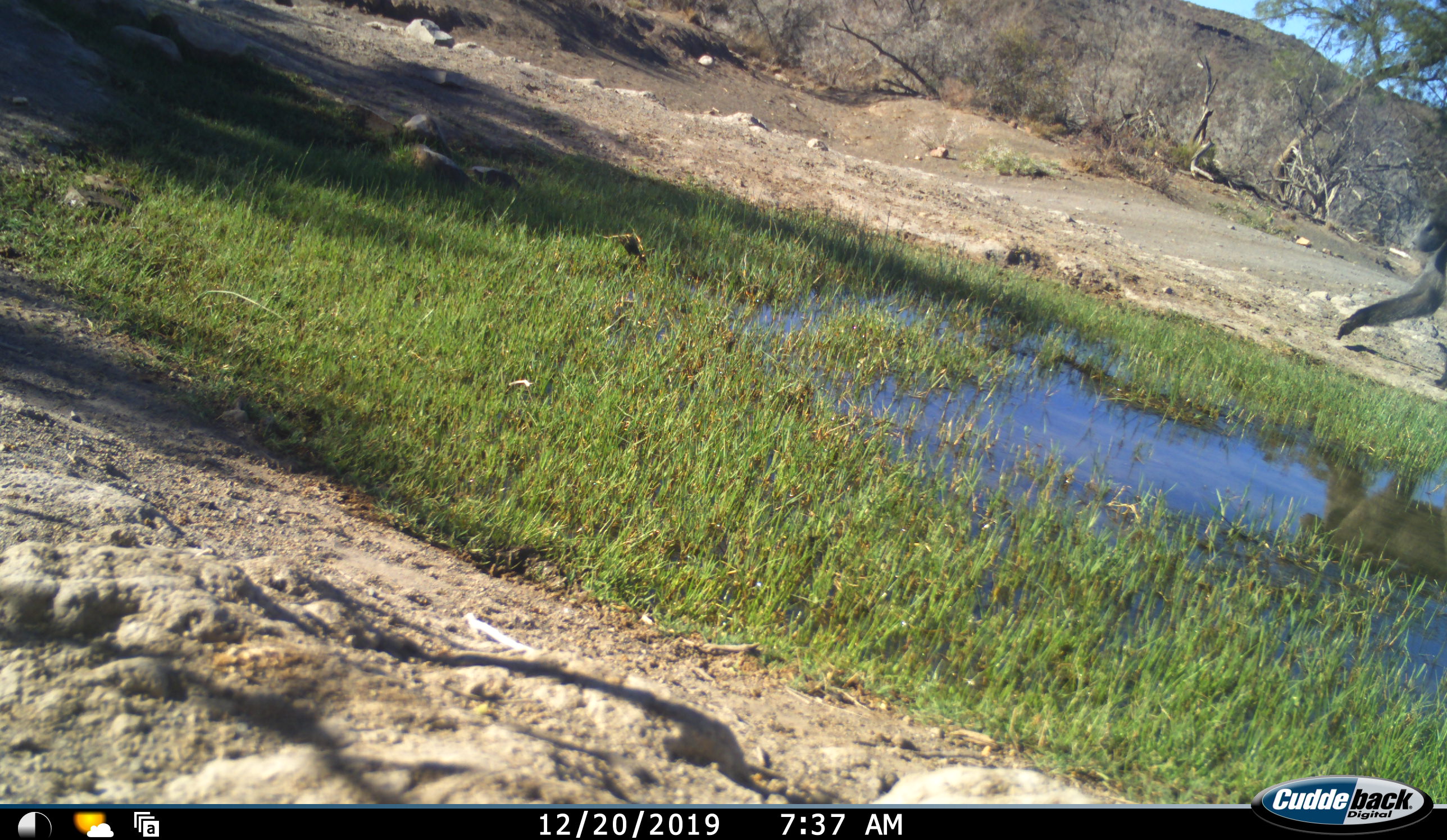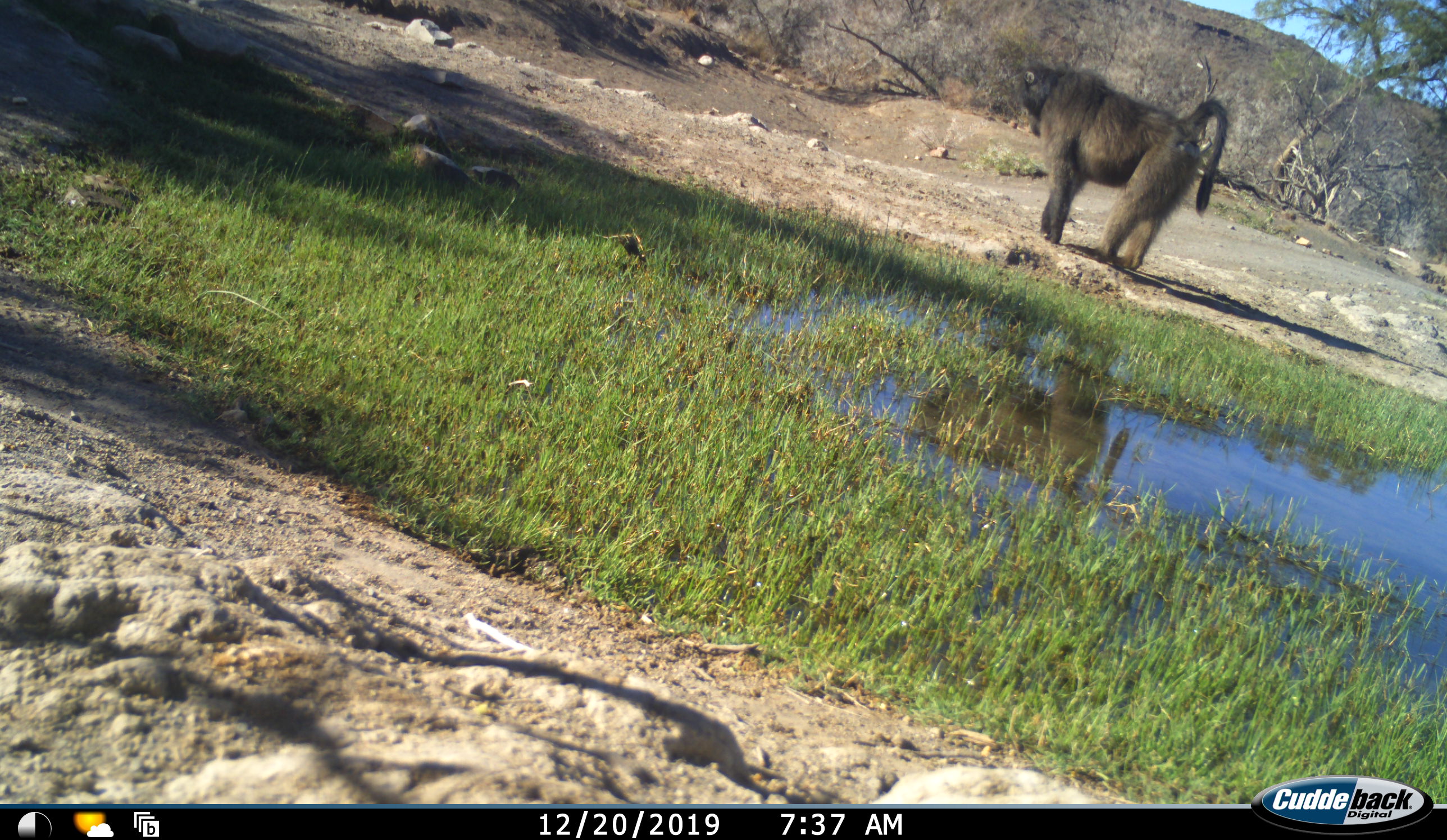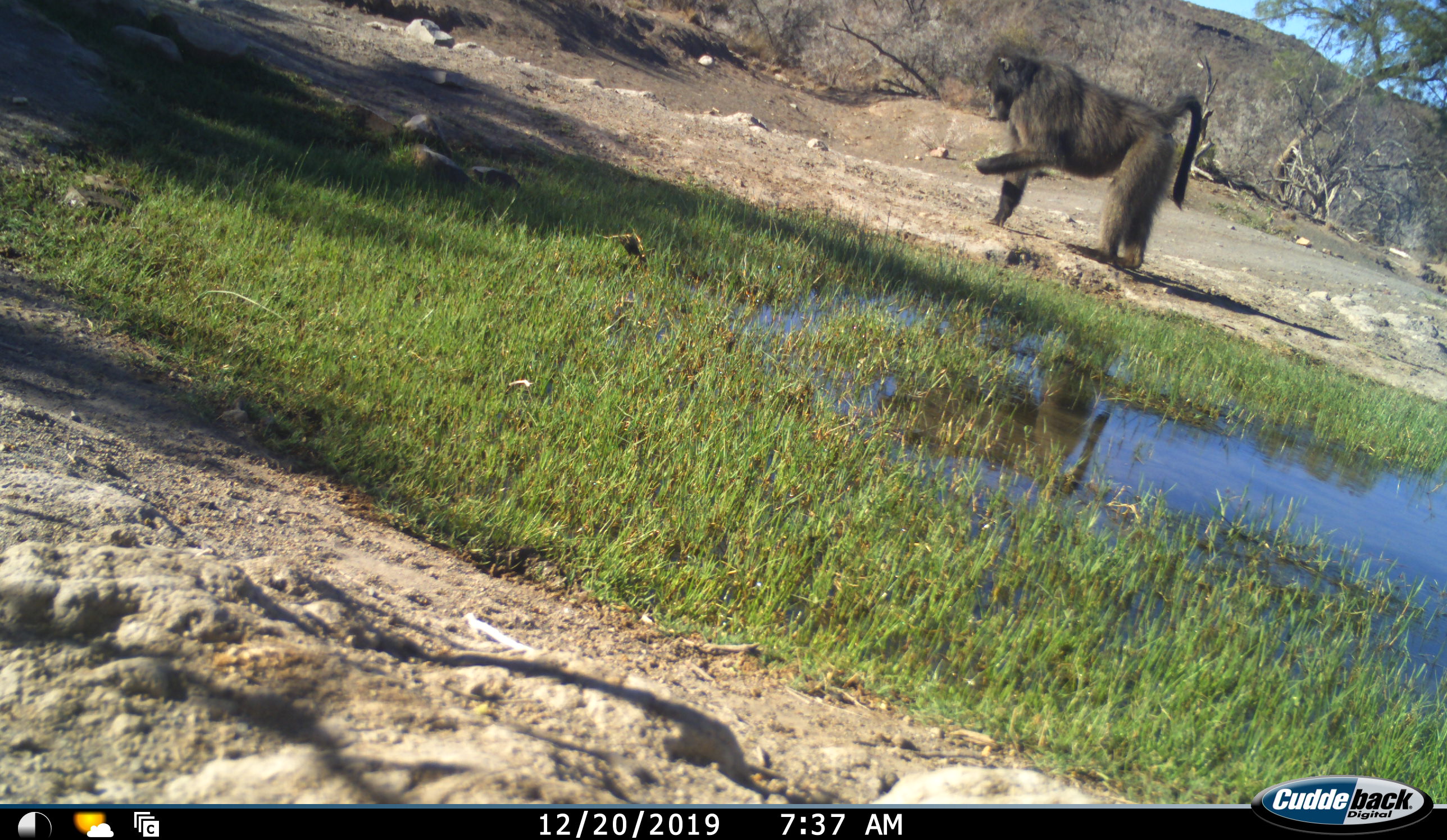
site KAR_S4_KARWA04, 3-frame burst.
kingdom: Animalia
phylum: Chordata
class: Mammalia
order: Primates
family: Cercopithecidae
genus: Papio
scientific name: Papio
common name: baboon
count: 1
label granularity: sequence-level